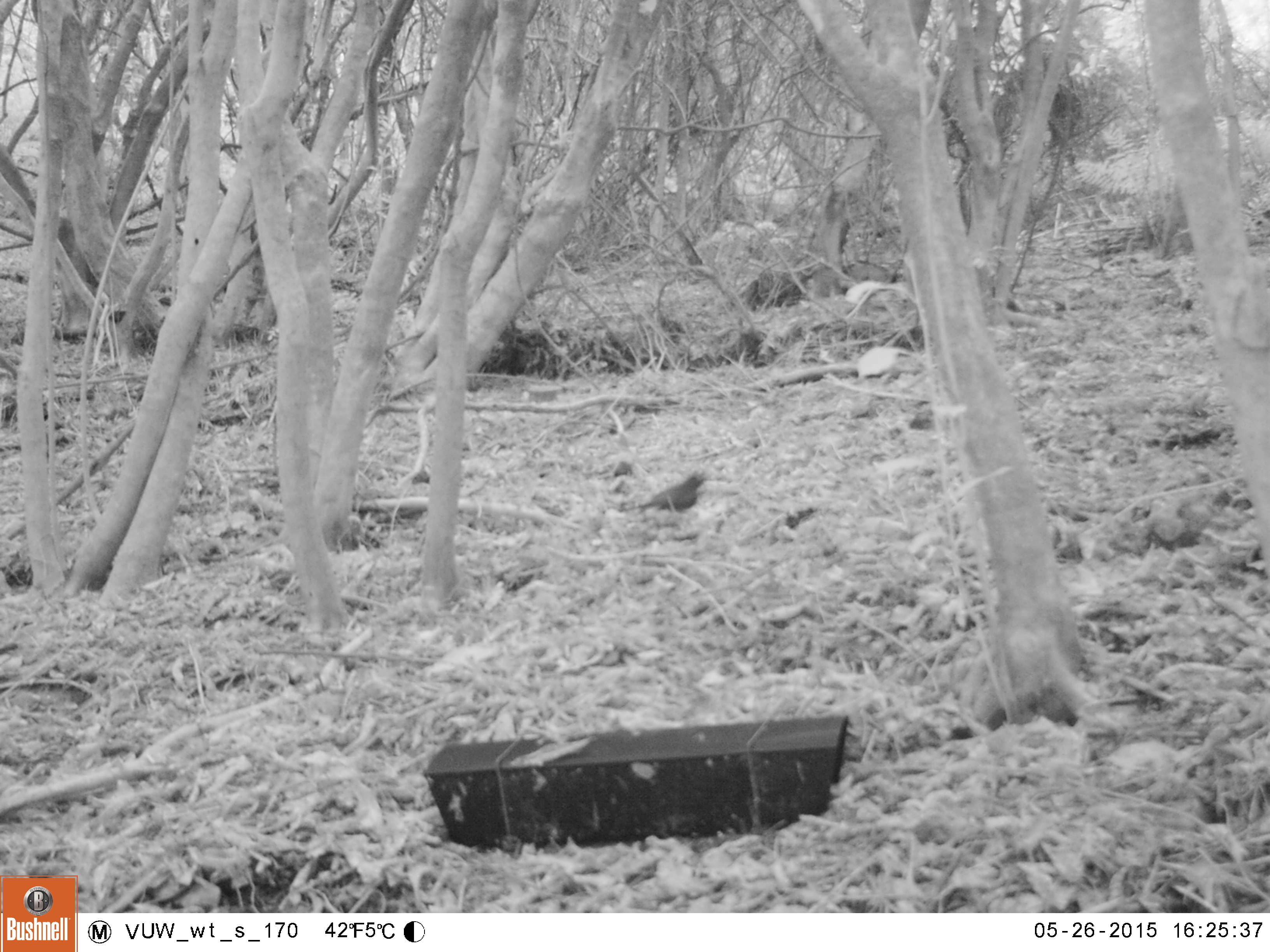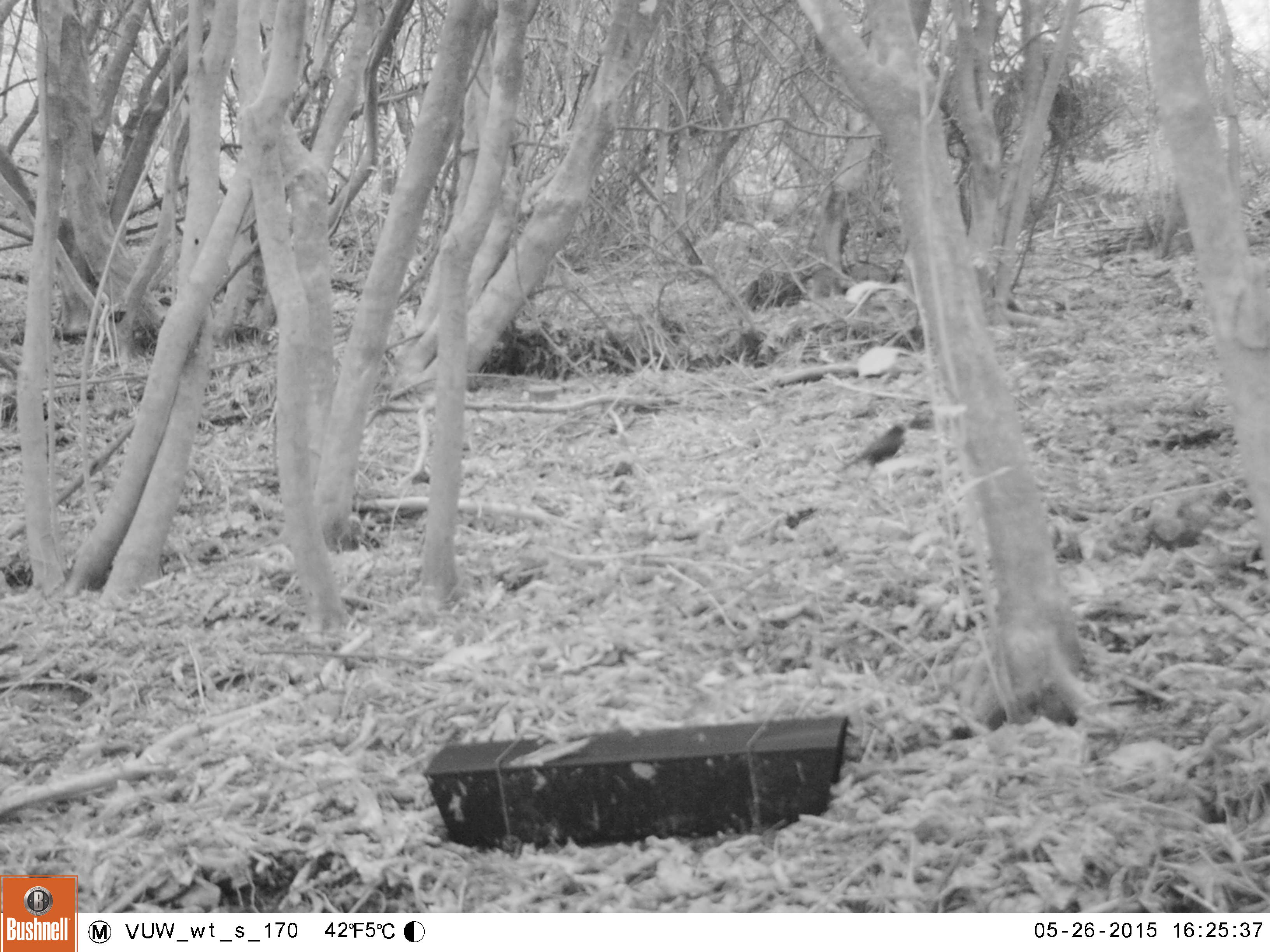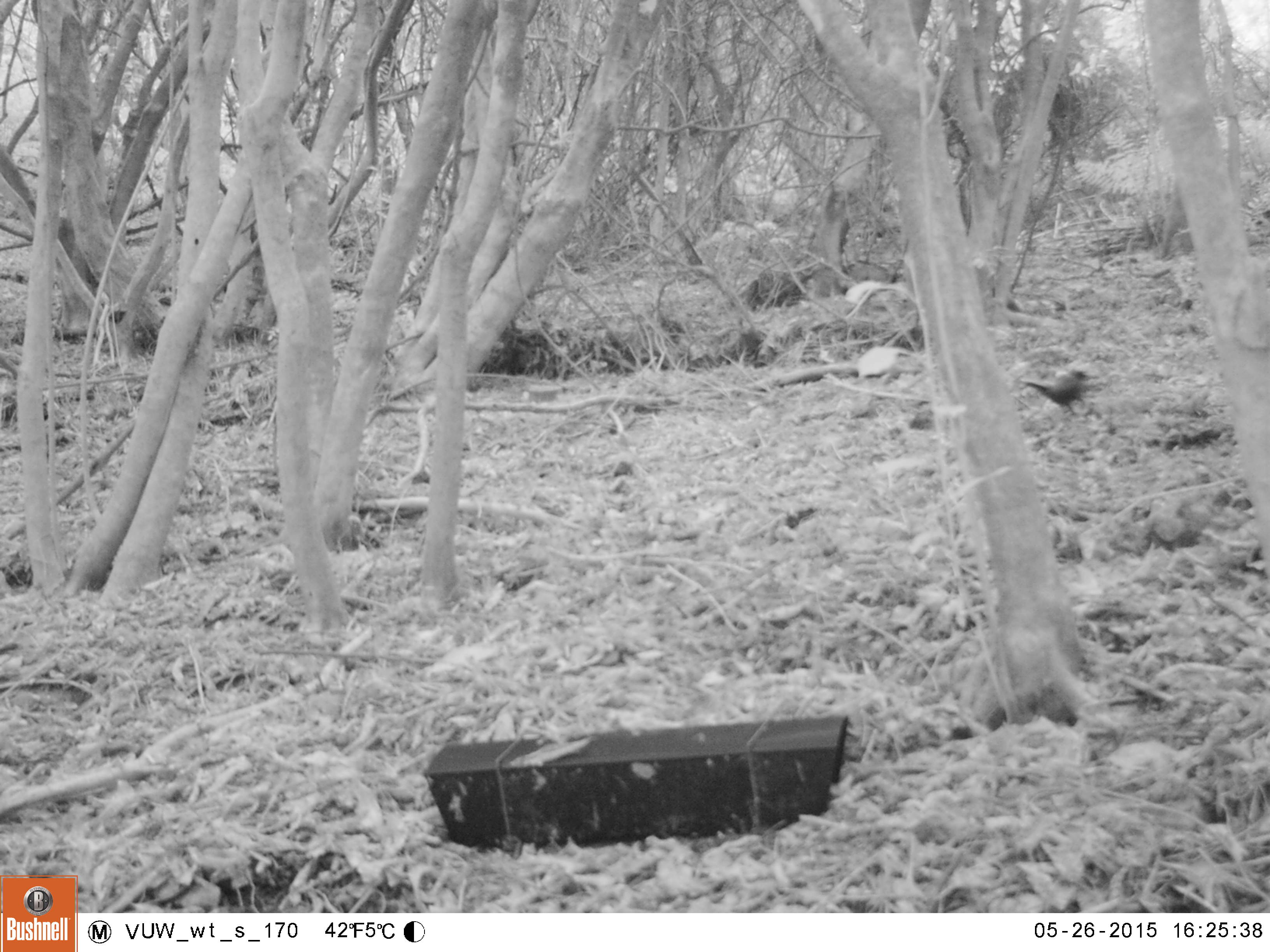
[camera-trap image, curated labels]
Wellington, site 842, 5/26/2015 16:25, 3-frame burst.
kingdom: Animalia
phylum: Chordata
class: Aves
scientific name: Aves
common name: bird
Bird (Aves).